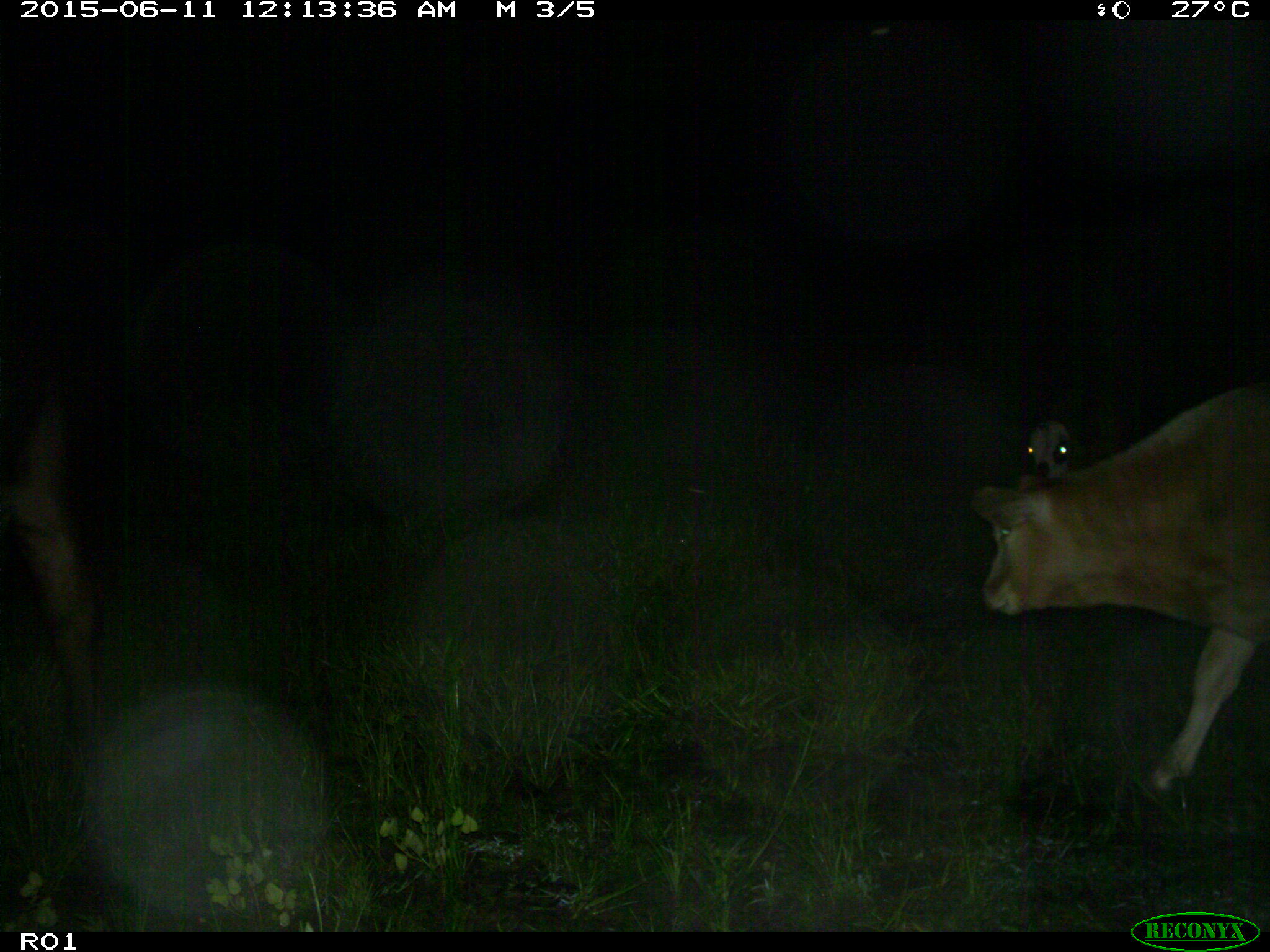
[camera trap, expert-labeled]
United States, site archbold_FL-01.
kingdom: Animalia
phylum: Chordata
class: Mammalia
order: Artiodactyla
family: Bovidae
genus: Bos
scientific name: Bos taurus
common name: domestic cow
Bos taurus (domestic cow).